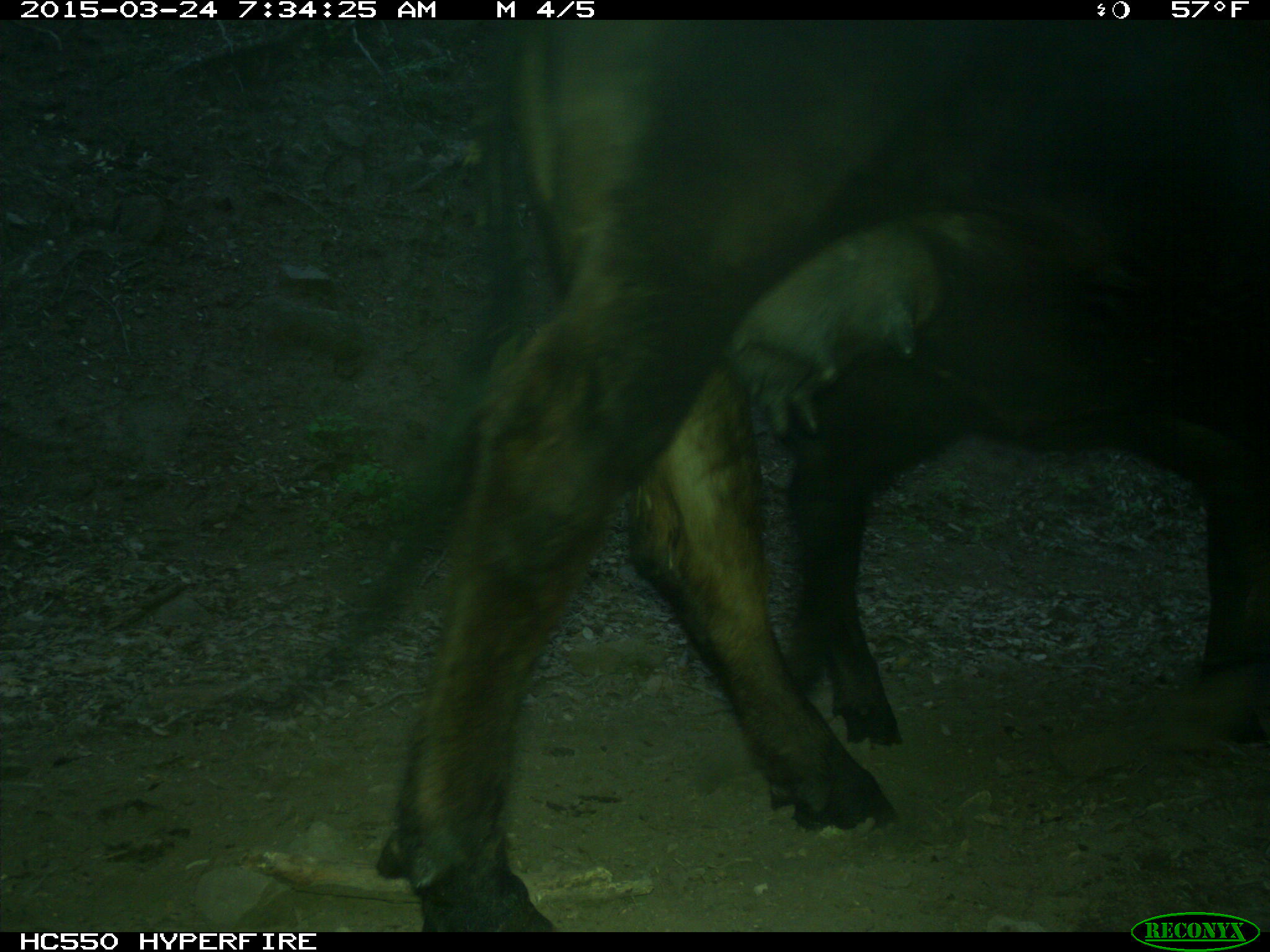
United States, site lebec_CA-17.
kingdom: Animalia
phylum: Chordata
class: Mammalia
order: Artiodactyla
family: Bovidae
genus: Bos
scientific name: Bos taurus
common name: domestic cow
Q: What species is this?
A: Bos taurus (domestic cow).